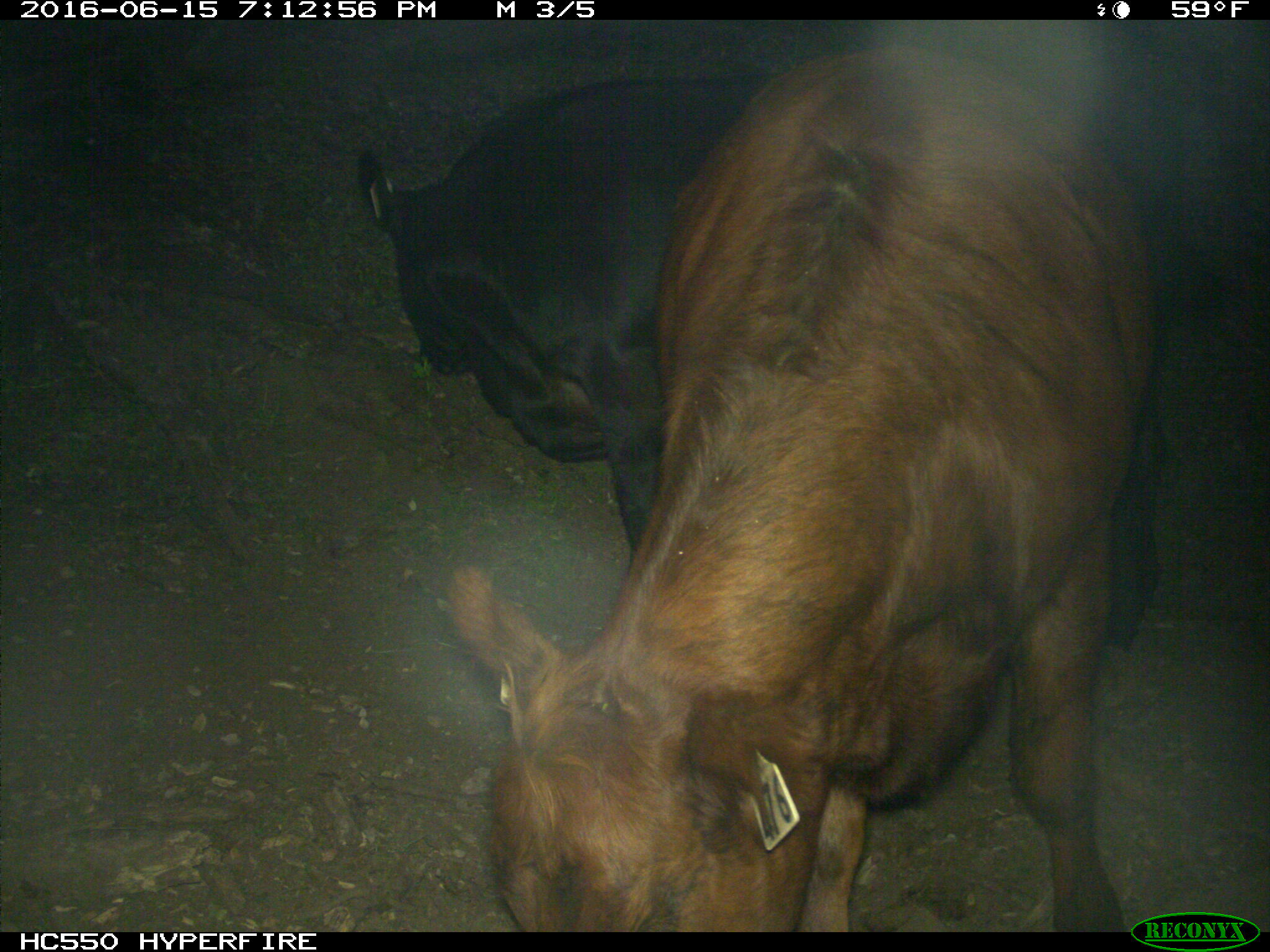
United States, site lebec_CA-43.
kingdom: Animalia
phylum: Chordata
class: Mammalia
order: Artiodactyla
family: Bovidae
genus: Bos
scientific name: Bos taurus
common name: domestic cow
Bos taurus (domestic cow).